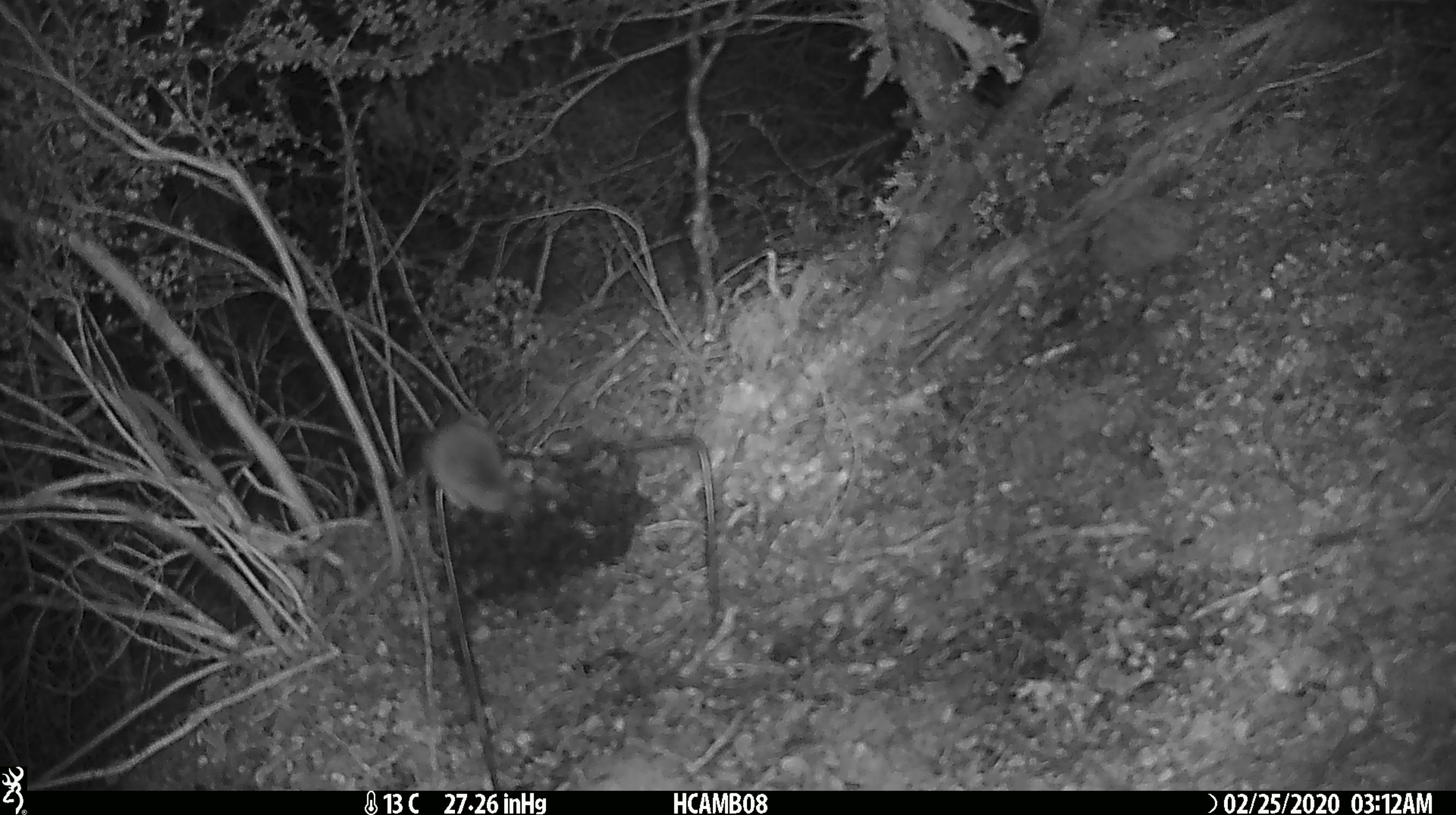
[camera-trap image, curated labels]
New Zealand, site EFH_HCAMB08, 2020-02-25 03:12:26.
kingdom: Animalia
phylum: Chordata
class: Mammalia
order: Rodentia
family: Muridae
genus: Mus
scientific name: Mus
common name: mouse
Mouse (Mus).